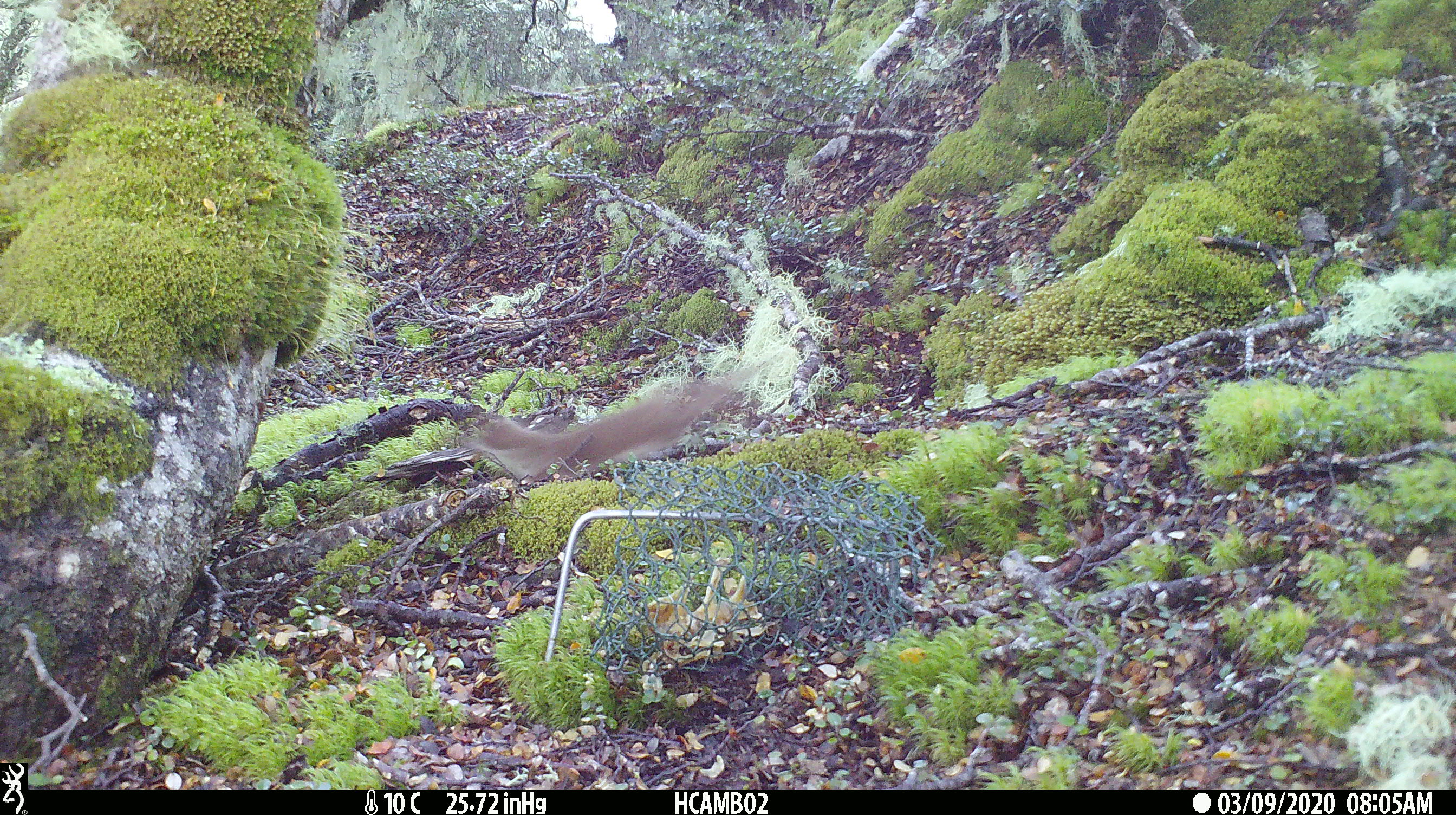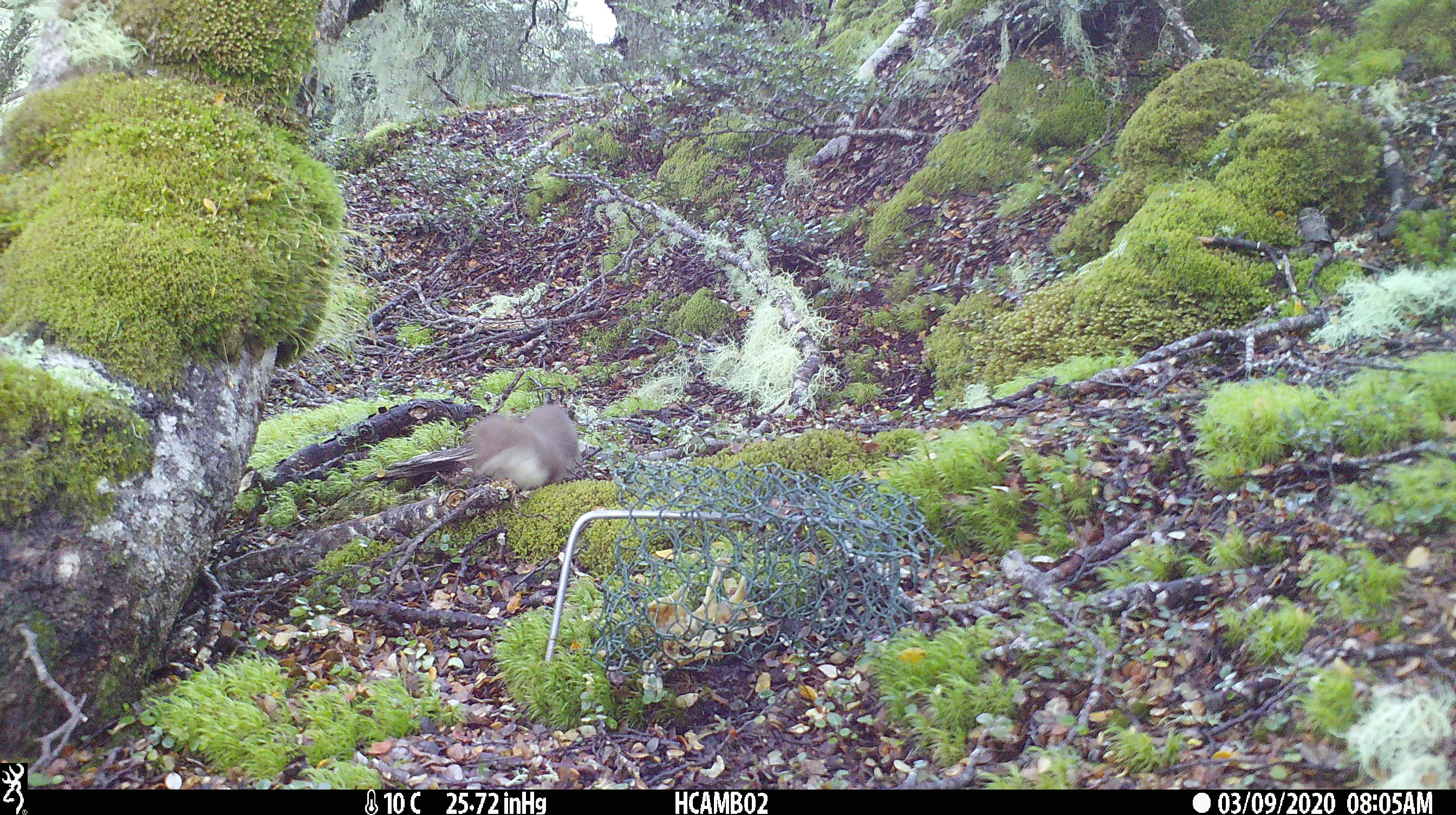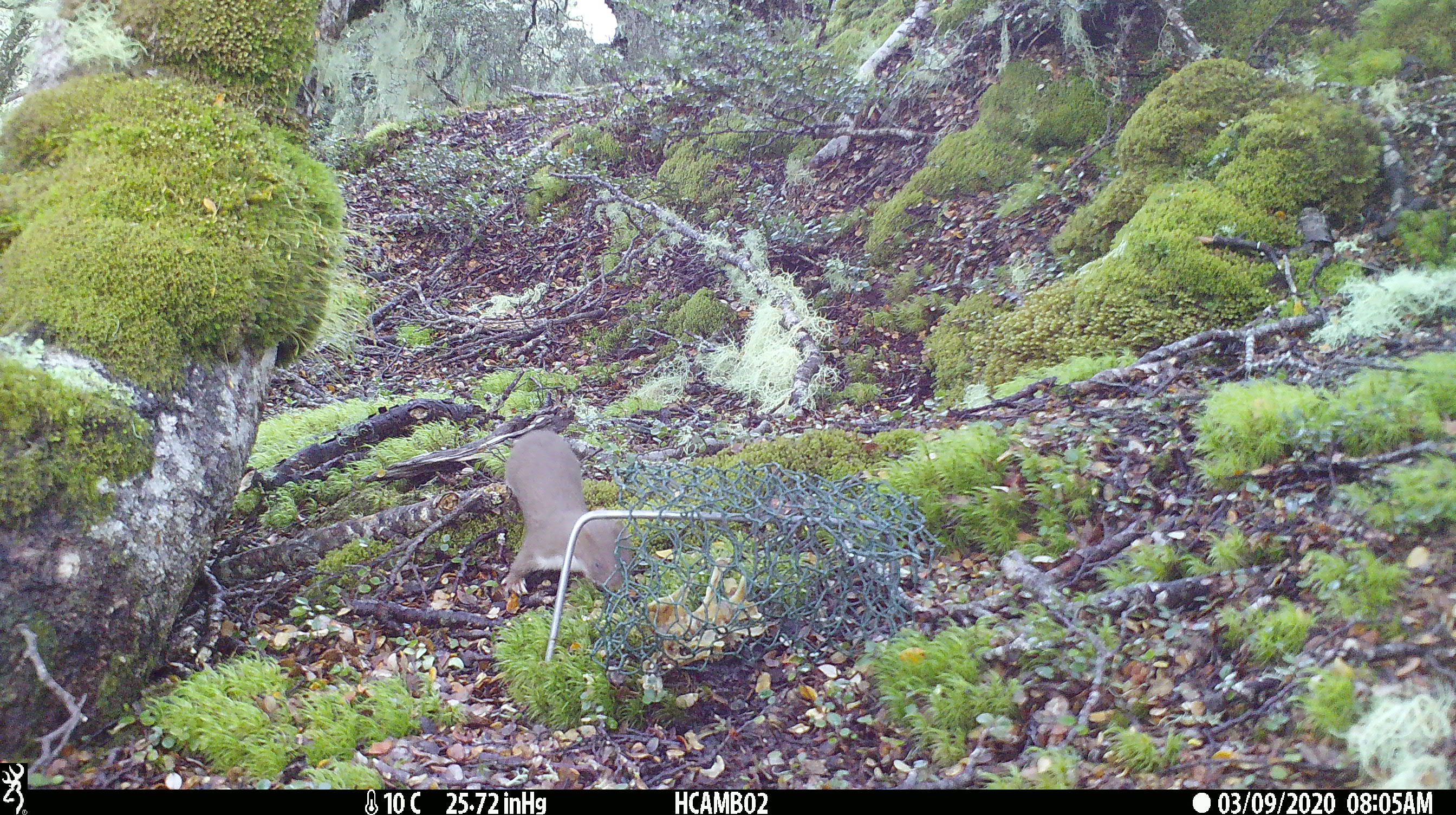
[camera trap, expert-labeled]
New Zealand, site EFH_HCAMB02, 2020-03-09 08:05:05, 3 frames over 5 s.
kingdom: Animalia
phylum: Chordata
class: Mammalia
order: Carnivora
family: Mustelidae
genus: Mustela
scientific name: Mustela nivalis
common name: least weasel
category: weasel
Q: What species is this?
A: Weasel (least weasel) (Mustela nivalis).